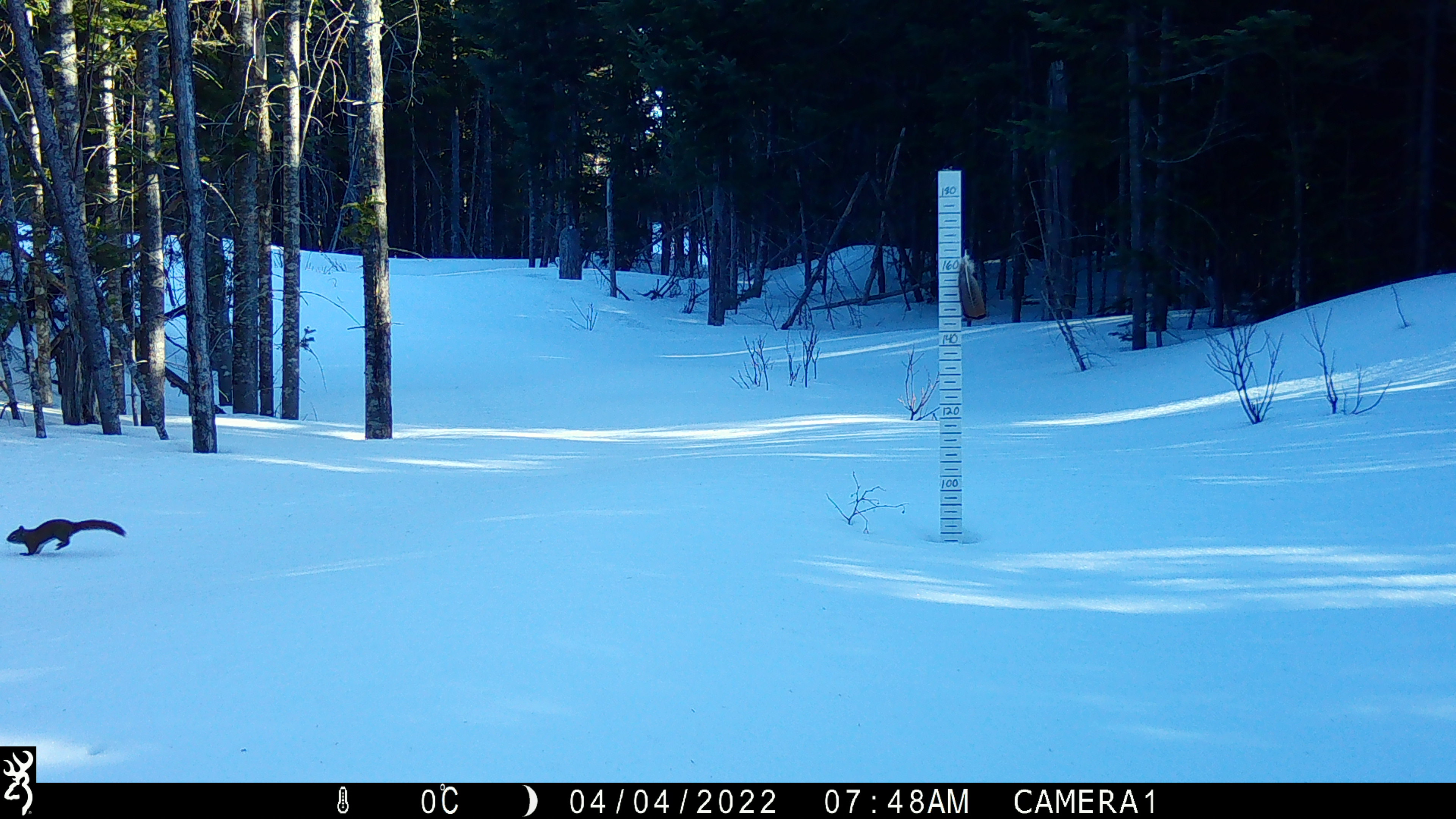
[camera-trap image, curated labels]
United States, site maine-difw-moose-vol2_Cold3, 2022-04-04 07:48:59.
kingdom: Animalia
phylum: Chordata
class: Mammalia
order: Rodentia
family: Sciuridae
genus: Tamiasciurus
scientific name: Tamiasciurus hudsonicus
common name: red squirrel